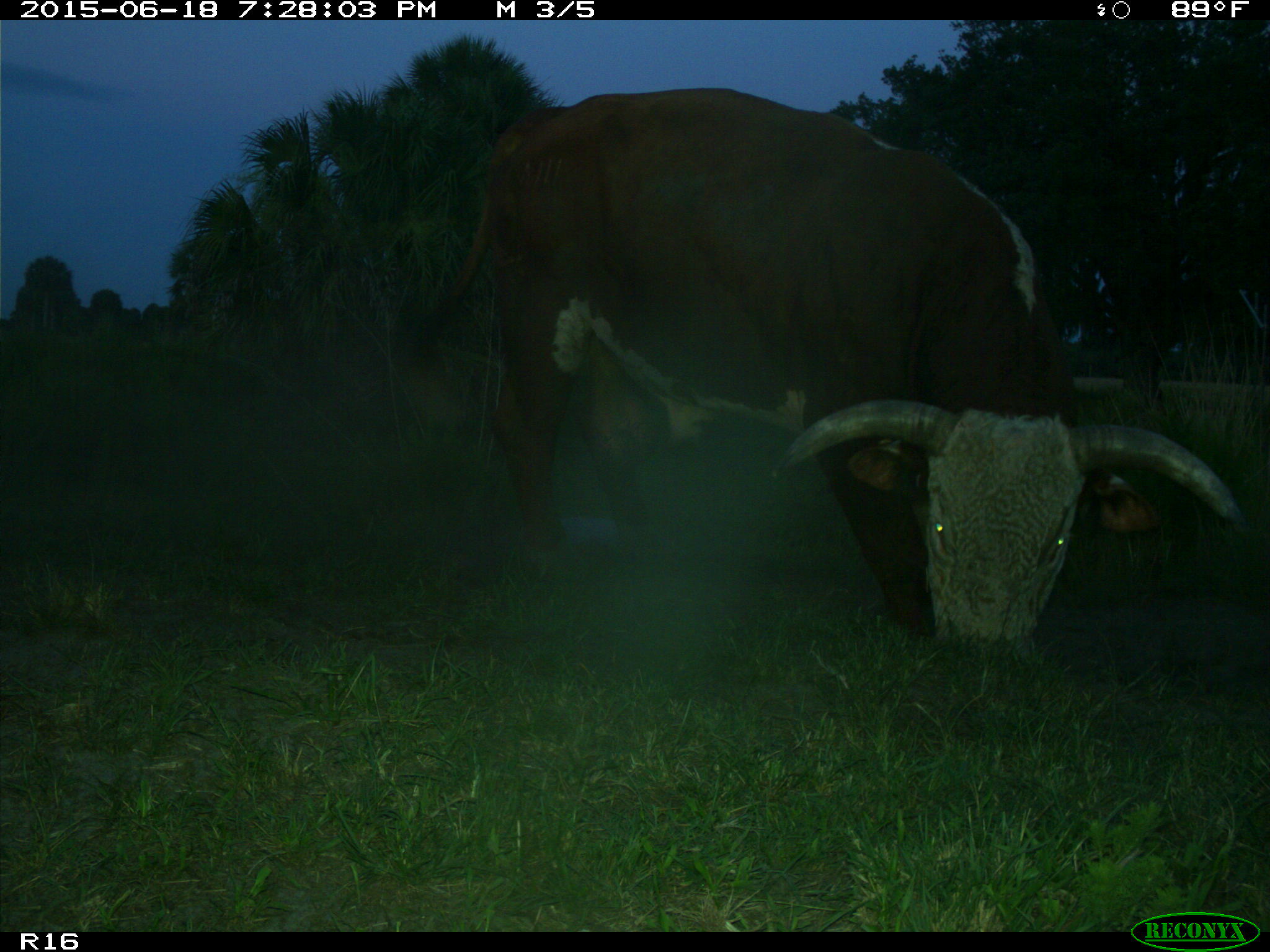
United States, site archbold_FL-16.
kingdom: Animalia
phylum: Chordata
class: Mammalia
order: Artiodactyla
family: Bovidae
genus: Bos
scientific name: Bos taurus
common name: domestic cow